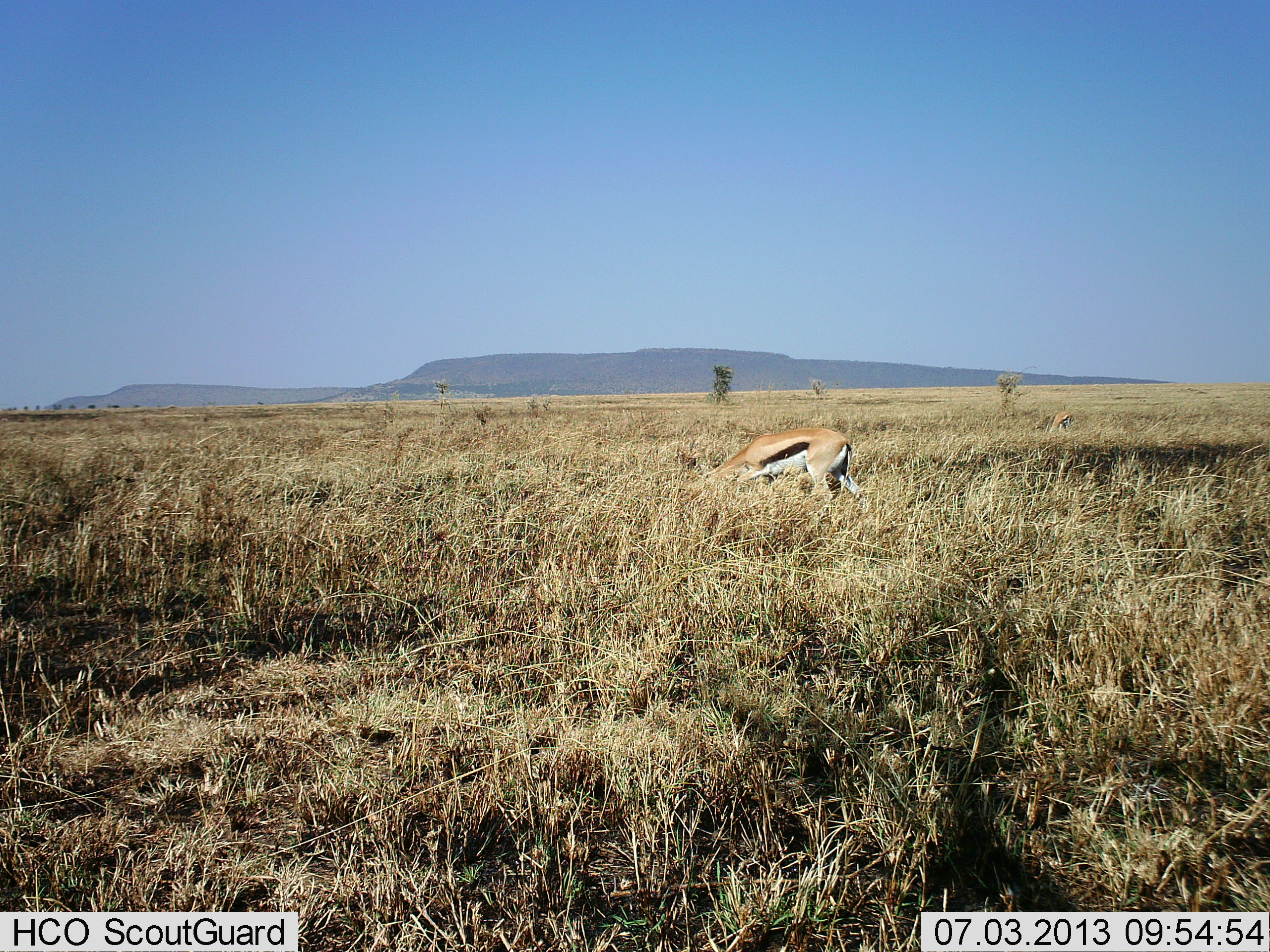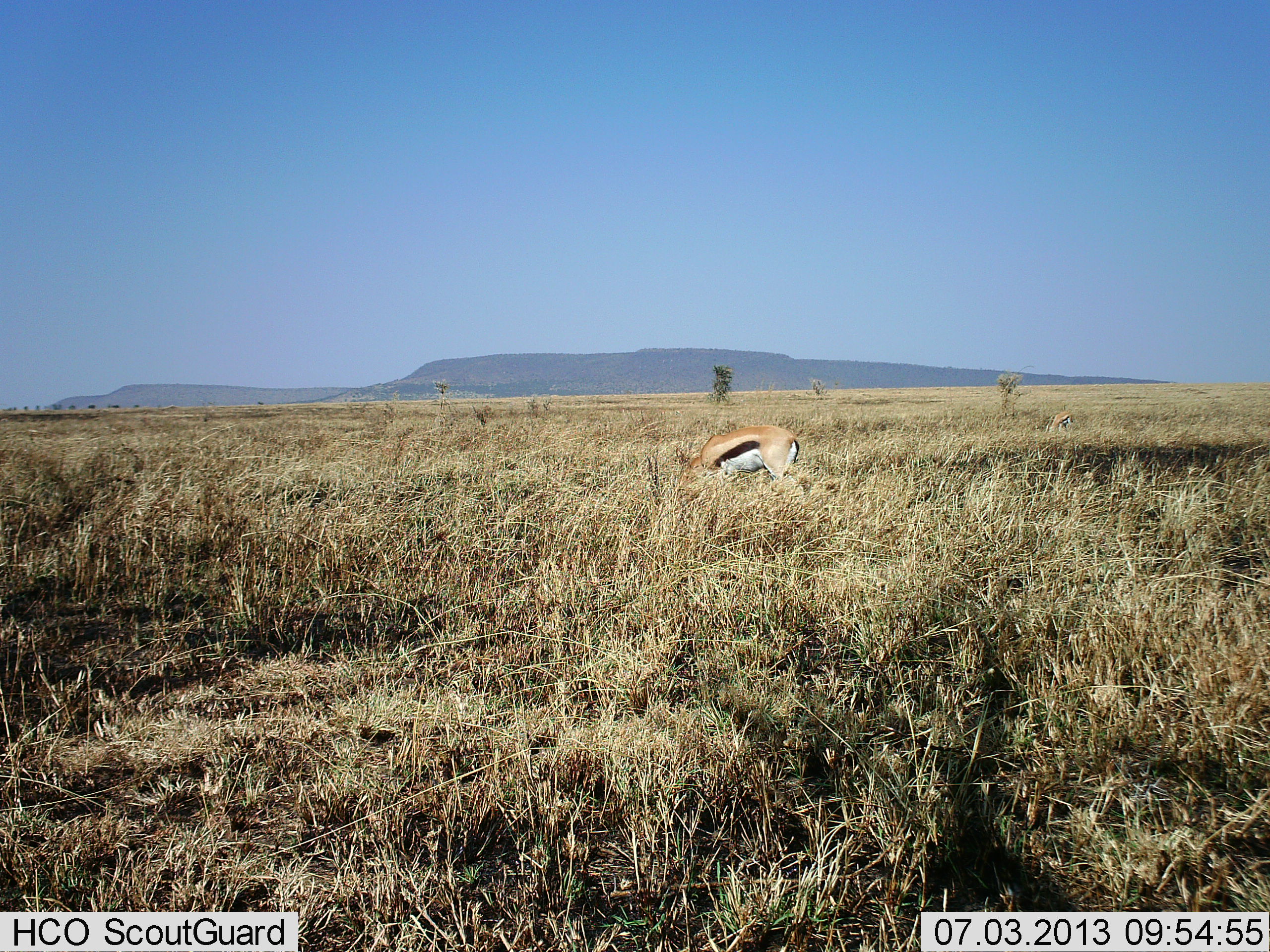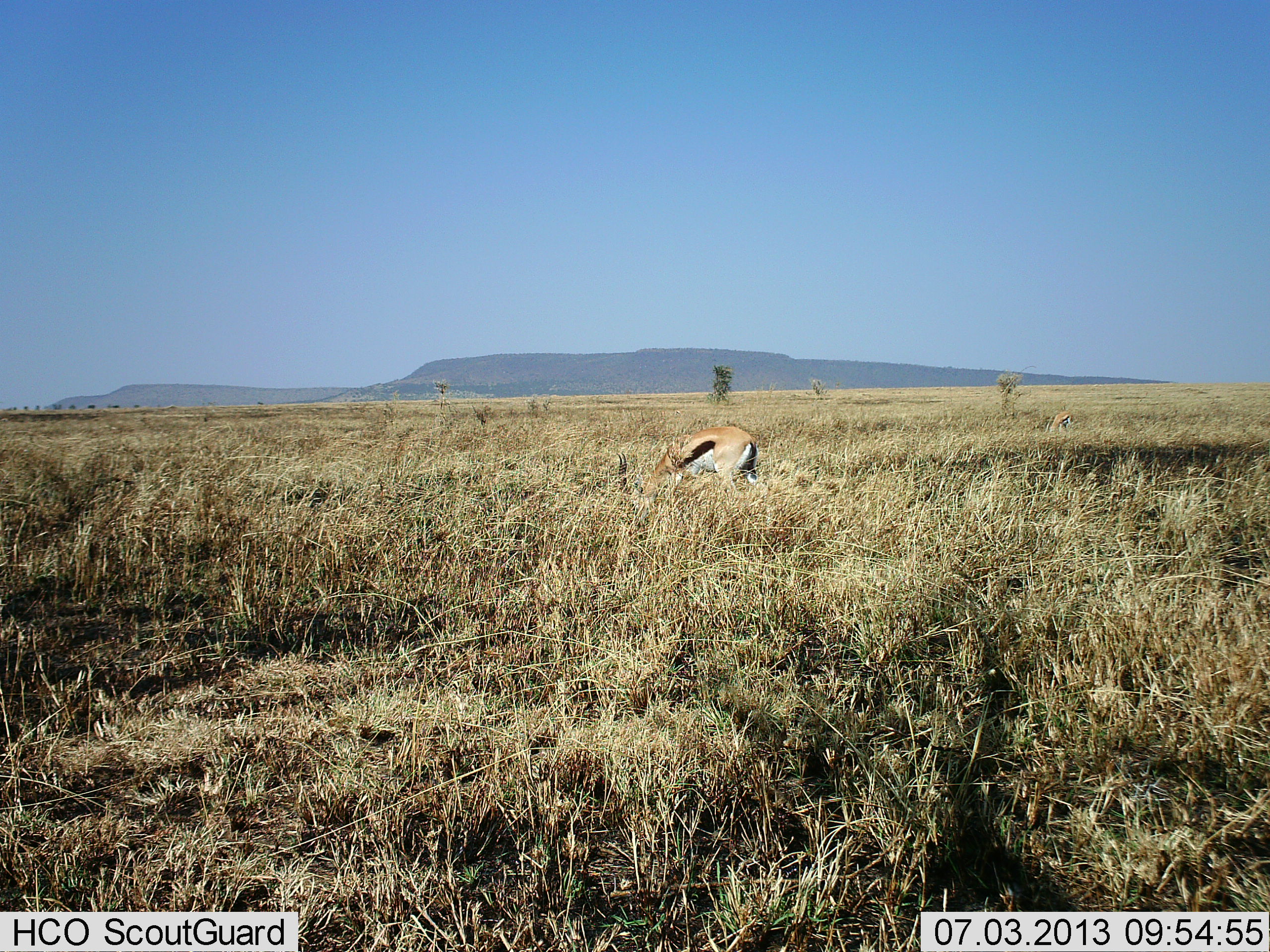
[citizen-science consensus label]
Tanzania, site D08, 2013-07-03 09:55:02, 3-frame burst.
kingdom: Animalia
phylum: Chordata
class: Mammalia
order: Artiodactyla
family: Bovidae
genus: Eudorcas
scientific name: Eudorcas thomsonii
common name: thomson's gazelle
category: gazellethomsons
Gazellethomsons (thomson's gazelle) (Eudorcas thomsonii), count 1. Behavior (volunteer vote fractions): standing 9%, resting 3%, moving 37%, interacting 0%. Young present (vote fraction): 0%. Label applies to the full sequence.